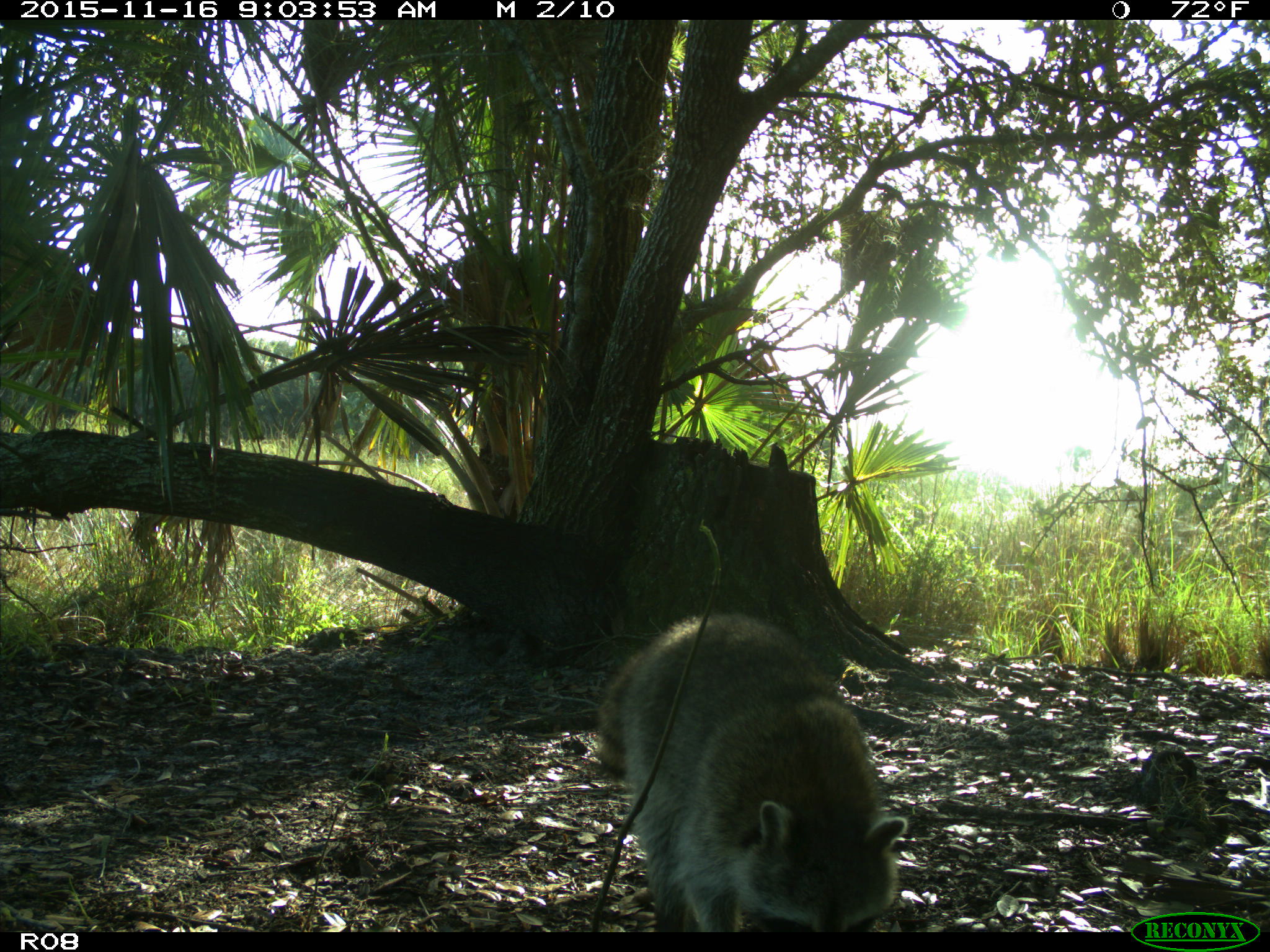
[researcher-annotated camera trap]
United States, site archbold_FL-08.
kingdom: Animalia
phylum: Chordata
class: Mammalia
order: Carnivora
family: Procyonidae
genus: Procyon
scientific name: Procyon lotor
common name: common raccoon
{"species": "Procyon lotor (common raccoon)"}